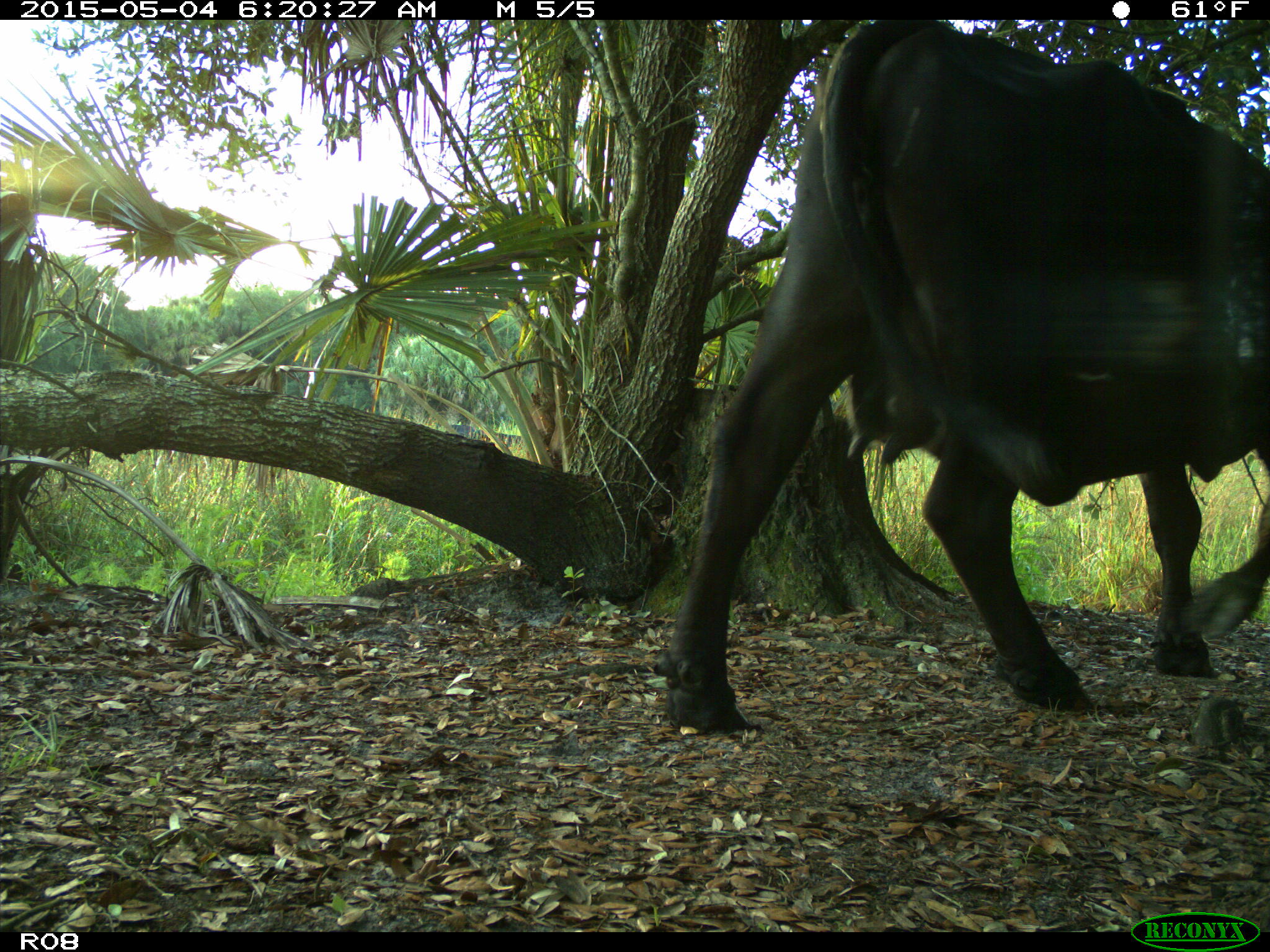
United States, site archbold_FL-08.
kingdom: Animalia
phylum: Chordata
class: Mammalia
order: Artiodactyla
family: Bovidae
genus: Bos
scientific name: Bos taurus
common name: domestic cow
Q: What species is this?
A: Bos taurus (domestic cow).